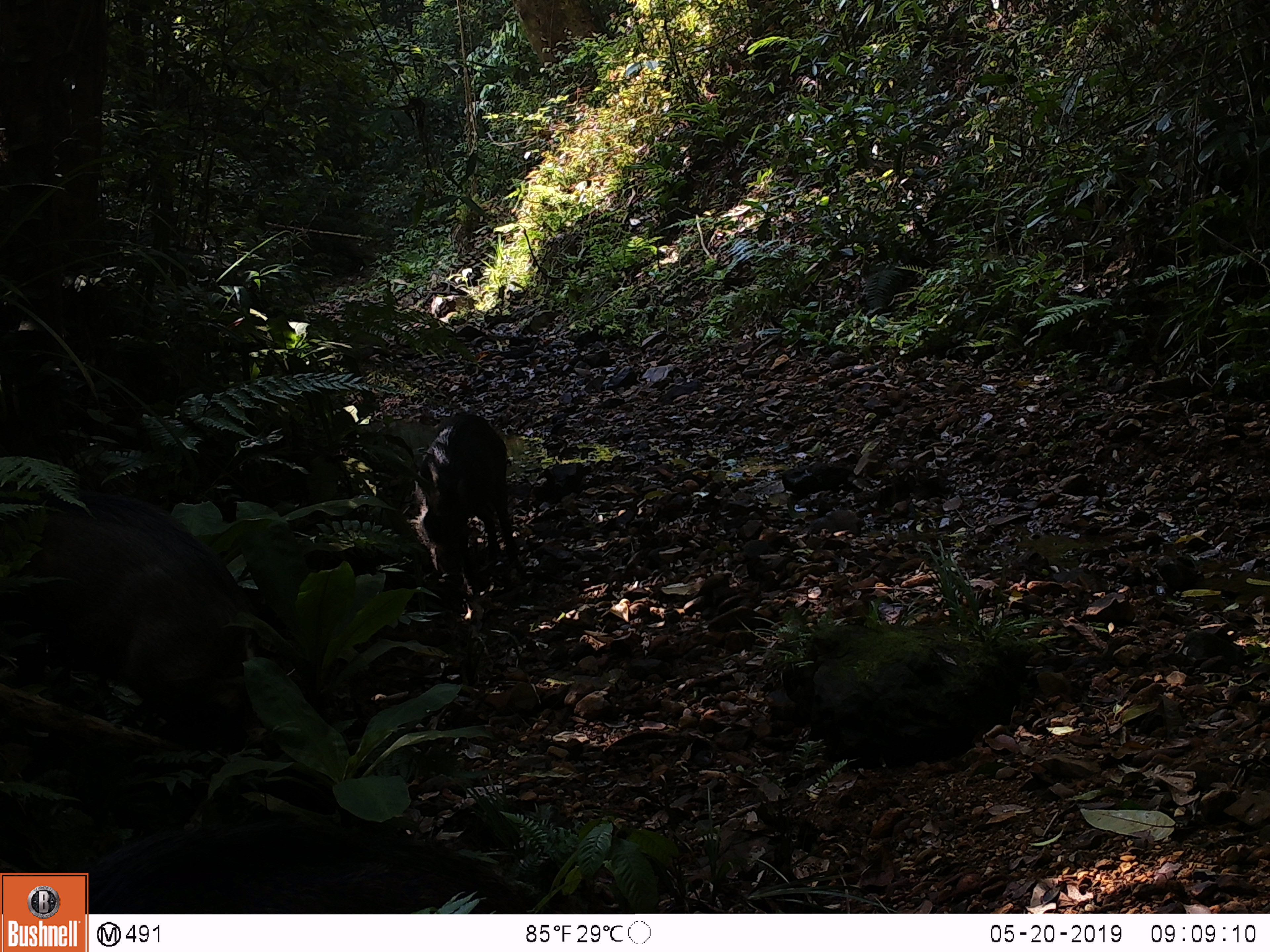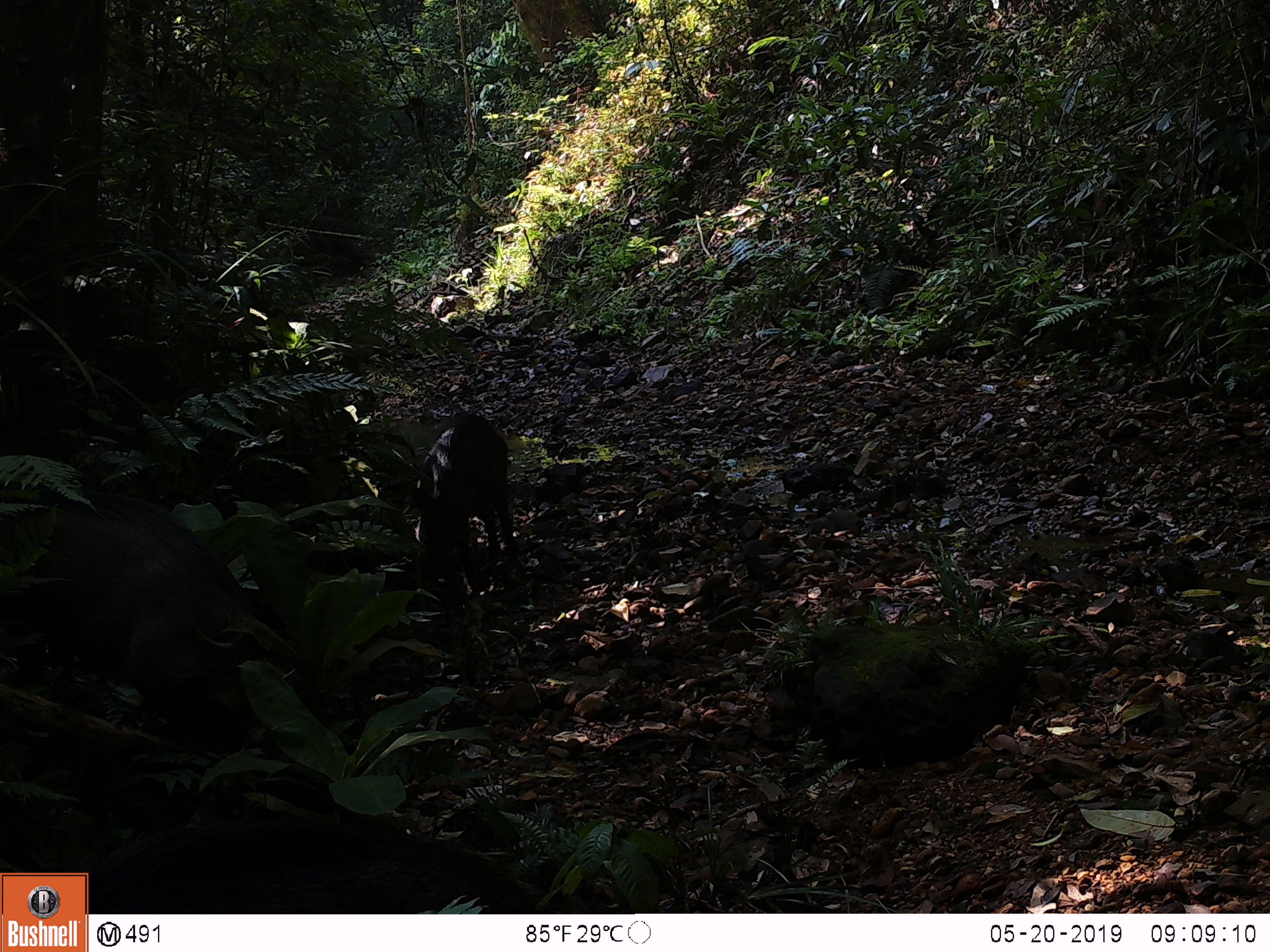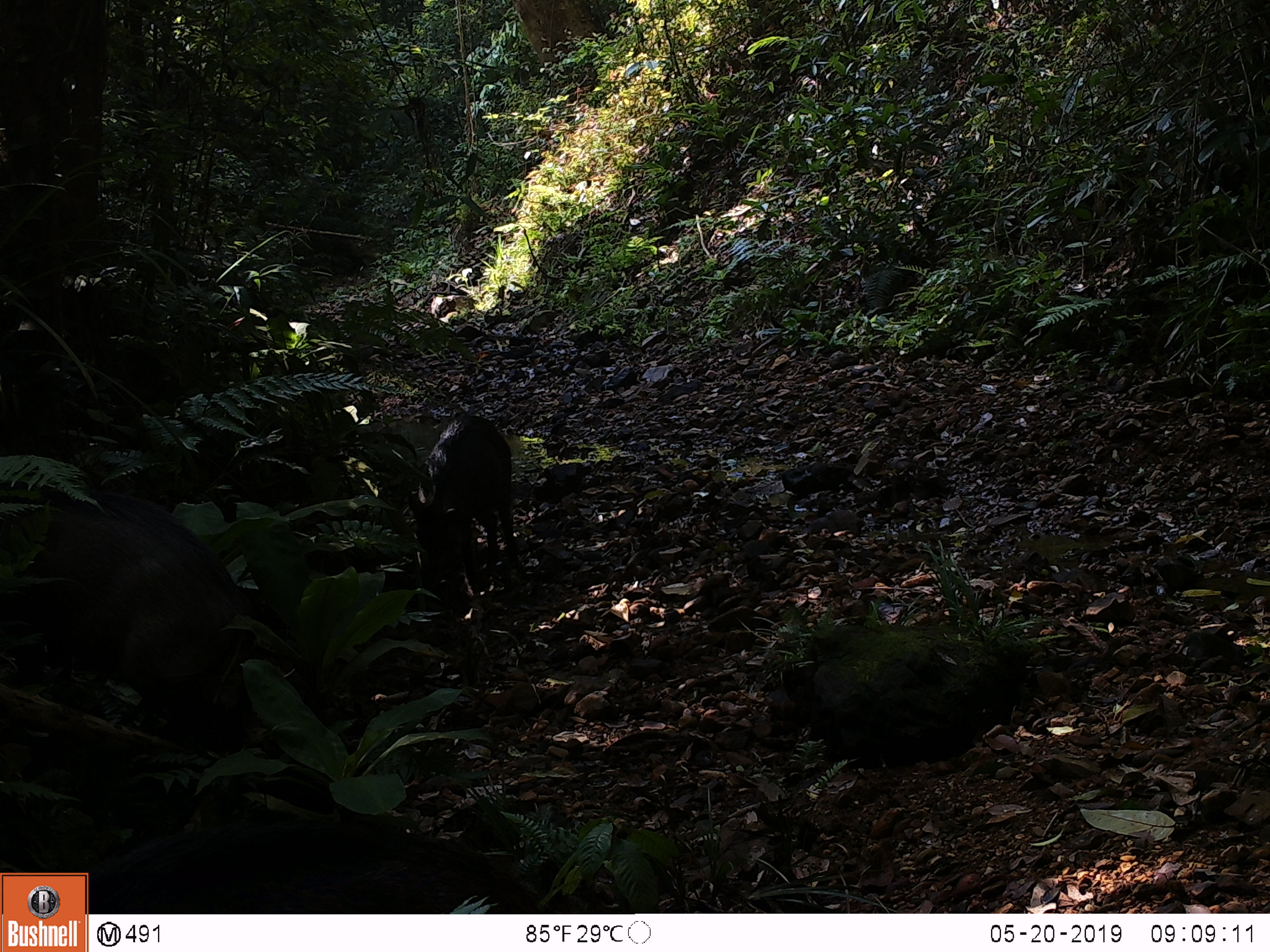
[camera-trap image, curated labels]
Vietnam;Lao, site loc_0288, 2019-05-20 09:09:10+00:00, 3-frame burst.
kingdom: Animalia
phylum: Chordata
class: Mammalia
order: Artiodactyla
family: Suidae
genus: Sus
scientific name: Sus scrofa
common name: eurasian wild pig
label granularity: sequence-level